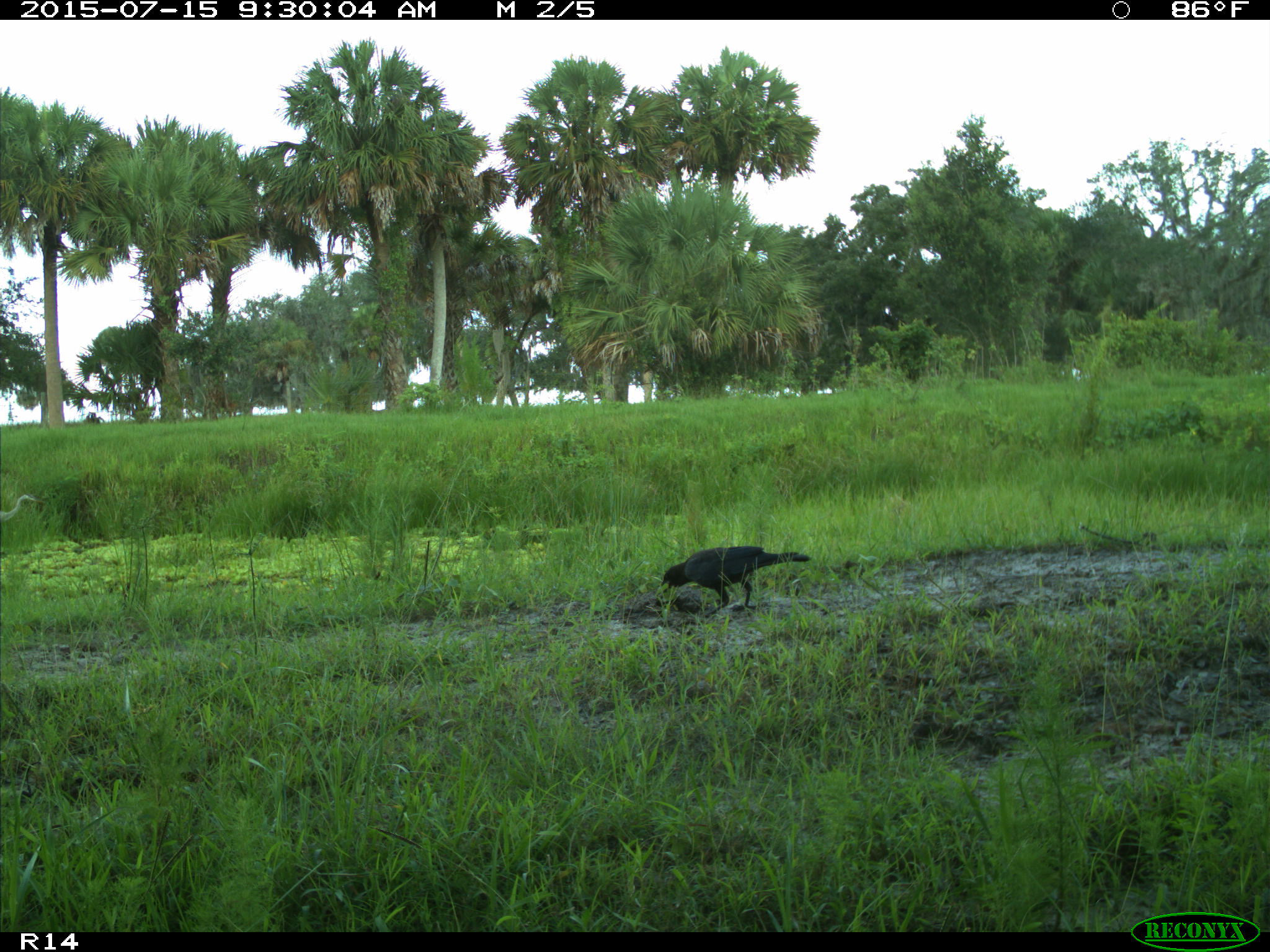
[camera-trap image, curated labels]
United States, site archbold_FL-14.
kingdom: Animalia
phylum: Chordata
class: Aves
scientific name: Aves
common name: birds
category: unidentified bird